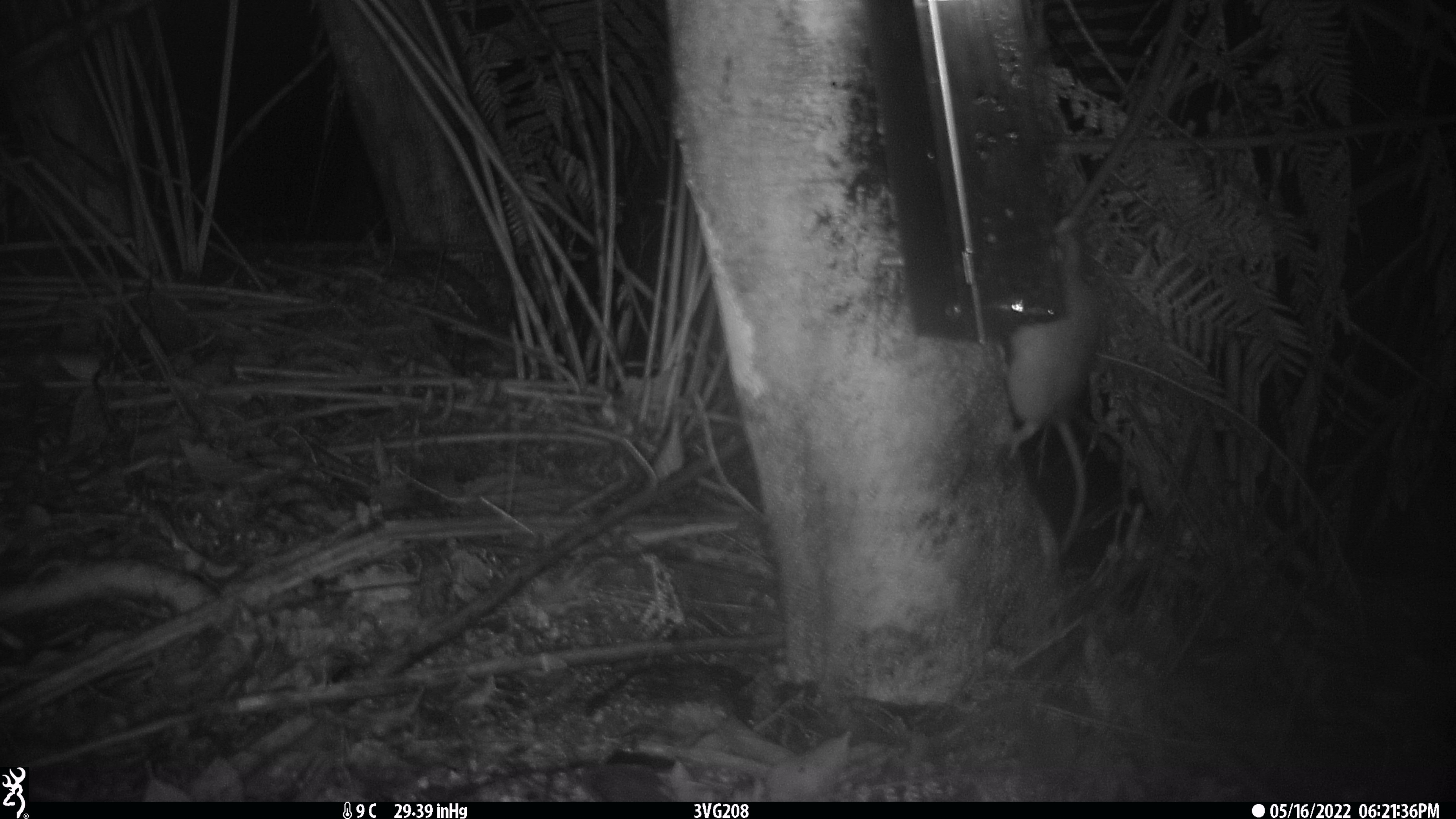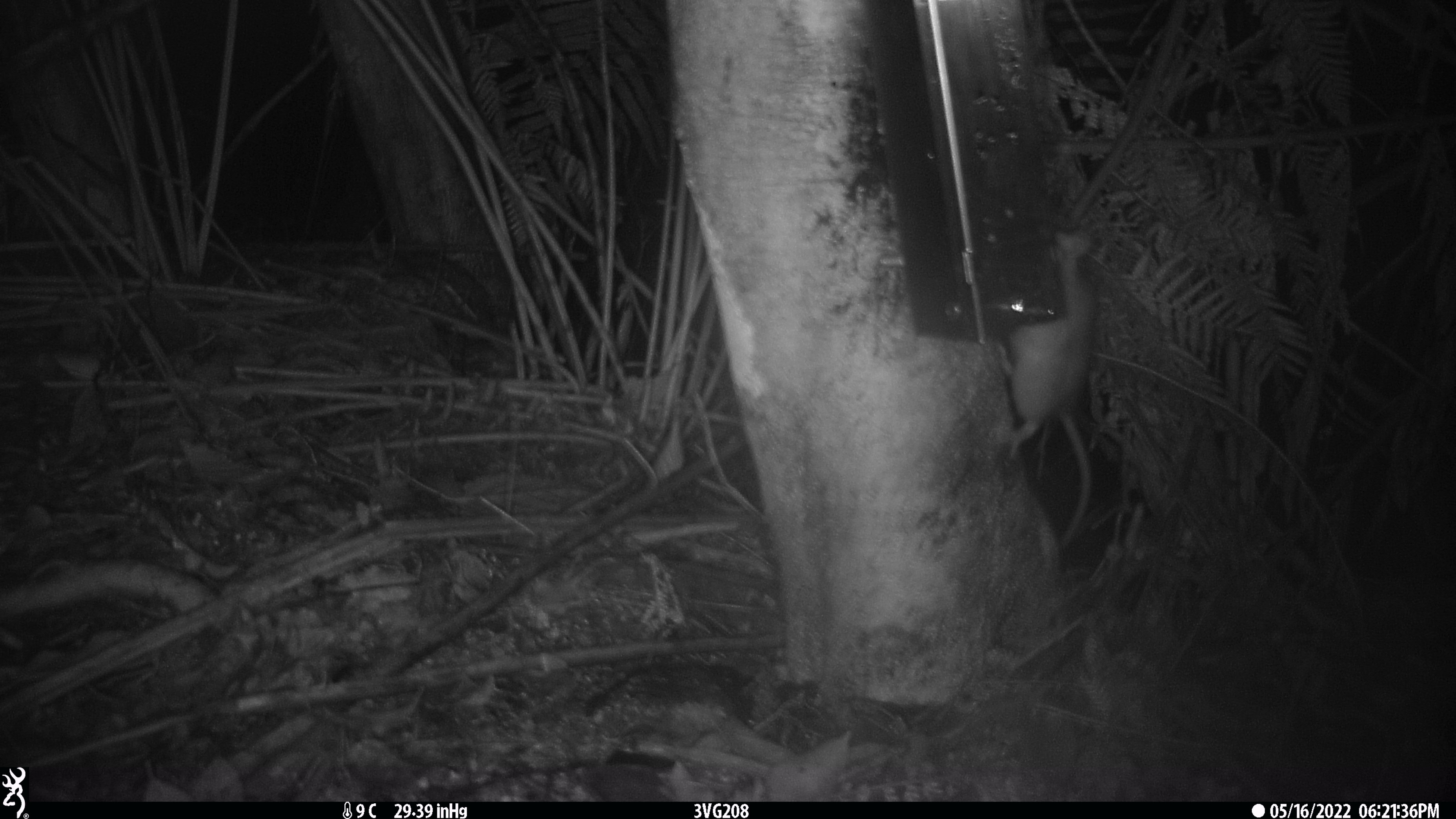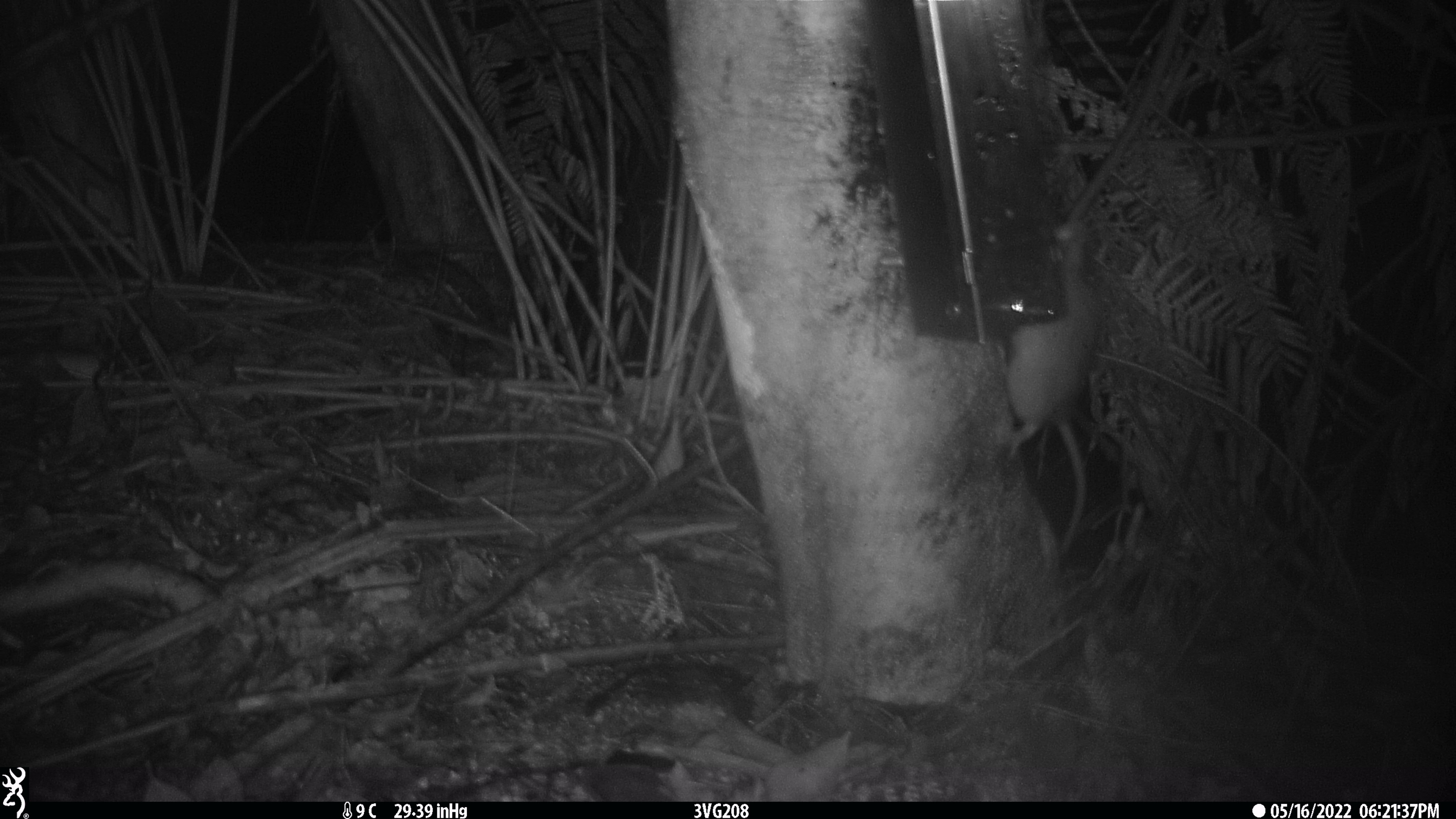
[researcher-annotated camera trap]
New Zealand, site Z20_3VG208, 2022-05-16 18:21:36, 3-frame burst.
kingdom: Animalia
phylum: Chordata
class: Mammalia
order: Rodentia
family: Muridae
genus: Rattus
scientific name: Rattus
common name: rat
Rat (Rattus).